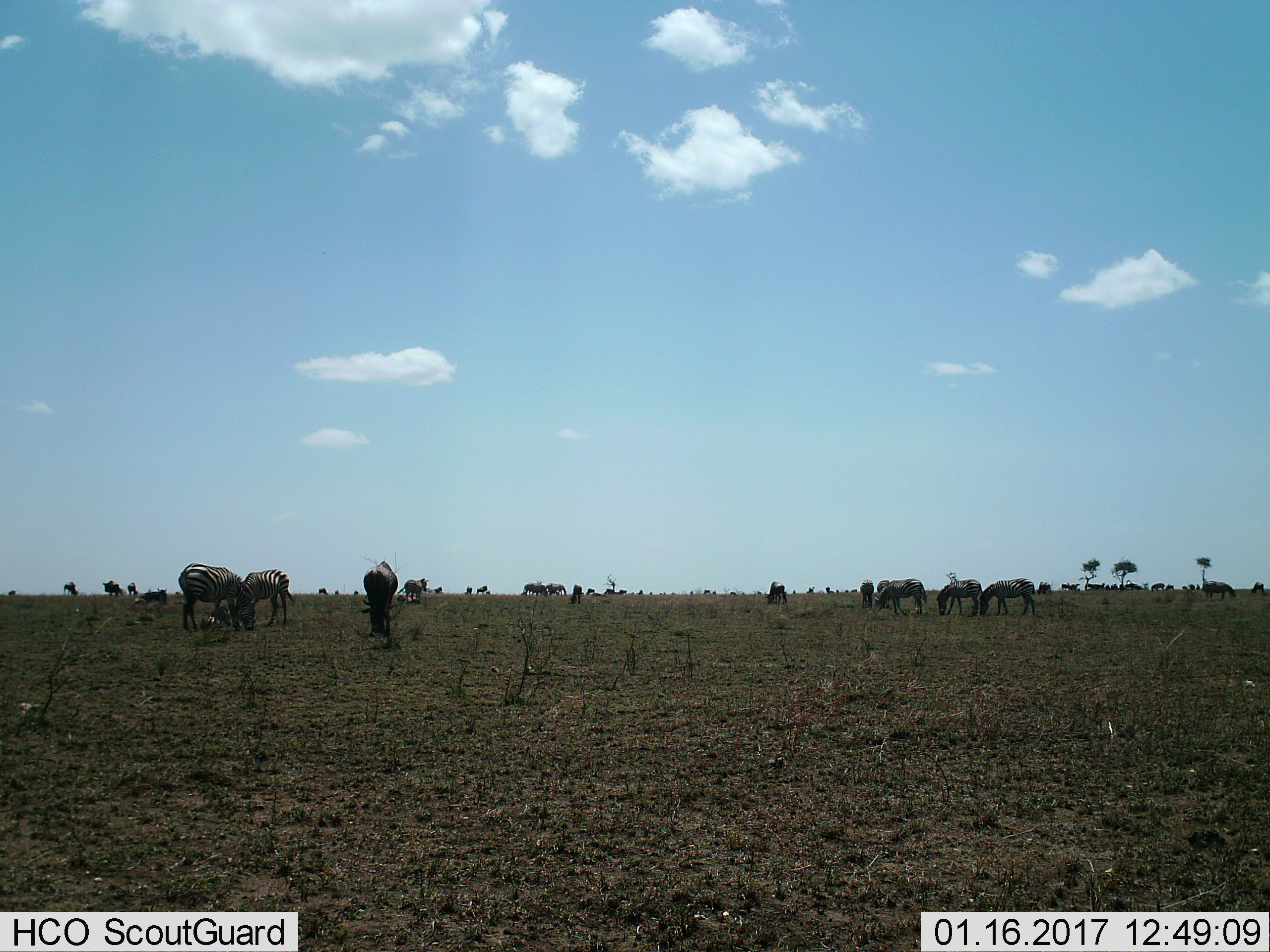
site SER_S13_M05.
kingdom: Animalia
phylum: Chordata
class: Mammalia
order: Artiodactyla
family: Bovidae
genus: Connochaetes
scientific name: Connochaetes taurinus taurinus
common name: blue wildebeest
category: wildebeestblue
Wildebeestblue (blue wildebeest) (Connochaetes taurinus taurinus), count 11-50. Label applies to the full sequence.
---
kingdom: Animalia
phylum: Chordata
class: Mammalia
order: Perissodactyla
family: Equidae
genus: Equus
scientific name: Equus quagga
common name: plains zebra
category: zebraplains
Zebraplains (plains zebra) (Equus quagga), count 11-50. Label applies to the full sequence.